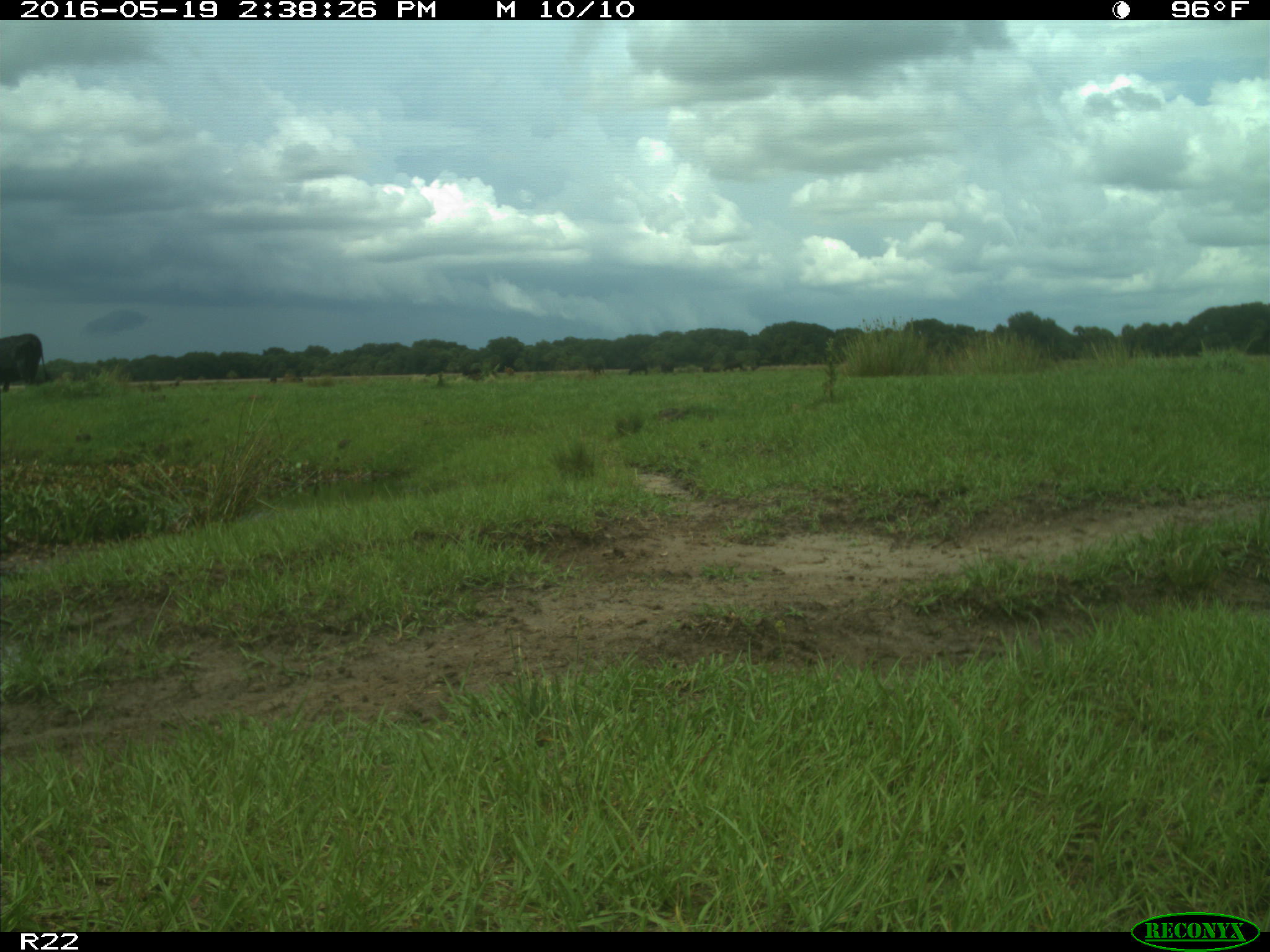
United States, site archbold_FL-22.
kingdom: Animalia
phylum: Chordata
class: Mammalia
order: Artiodactyla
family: Bovidae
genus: Bos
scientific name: Bos taurus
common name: domestic cow